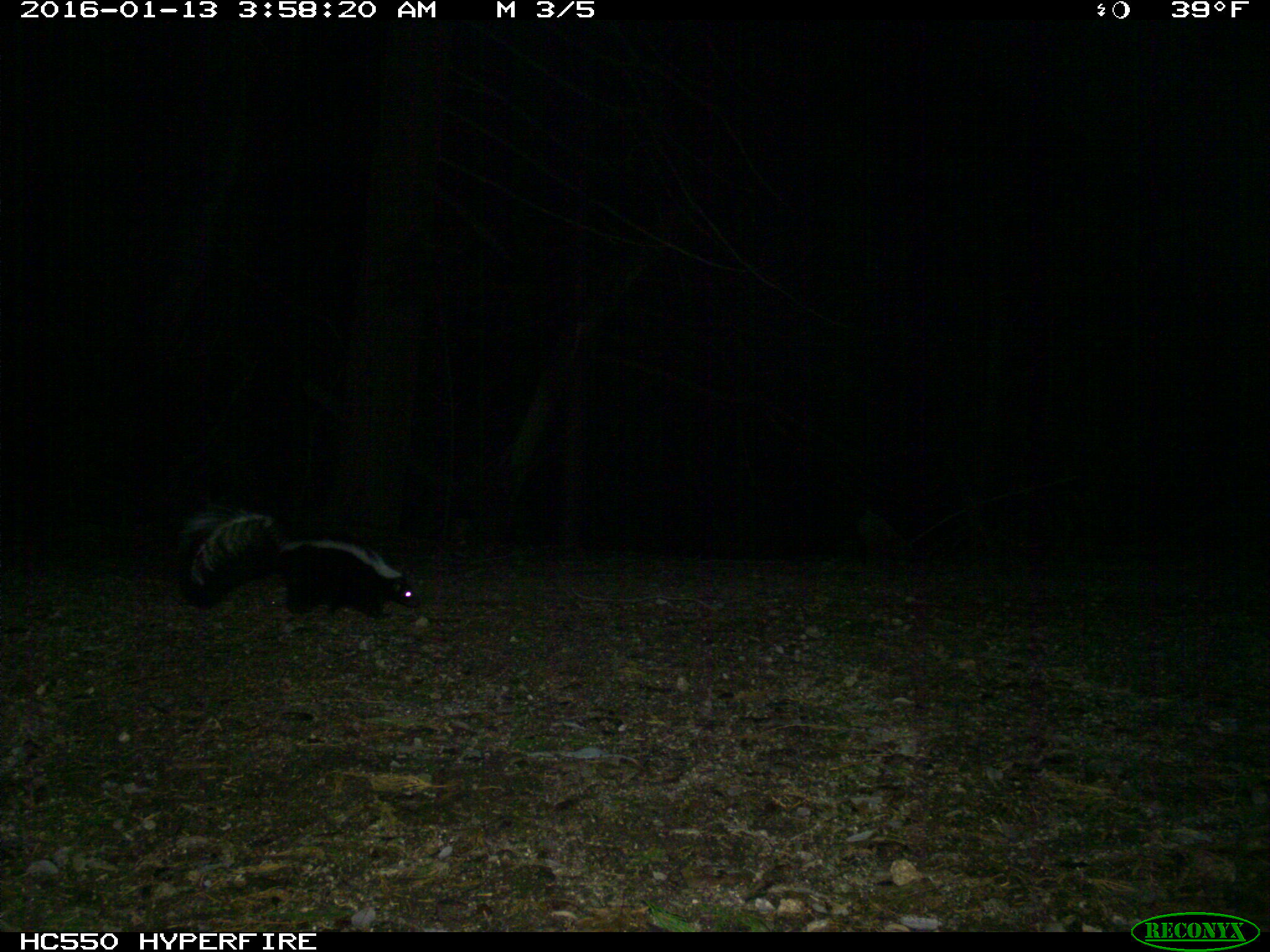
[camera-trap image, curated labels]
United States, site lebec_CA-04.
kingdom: Animalia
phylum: Chordata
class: Mammalia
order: Carnivora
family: Mephitidae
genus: Mephitis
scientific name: Mephitis mephitis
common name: striped skunk